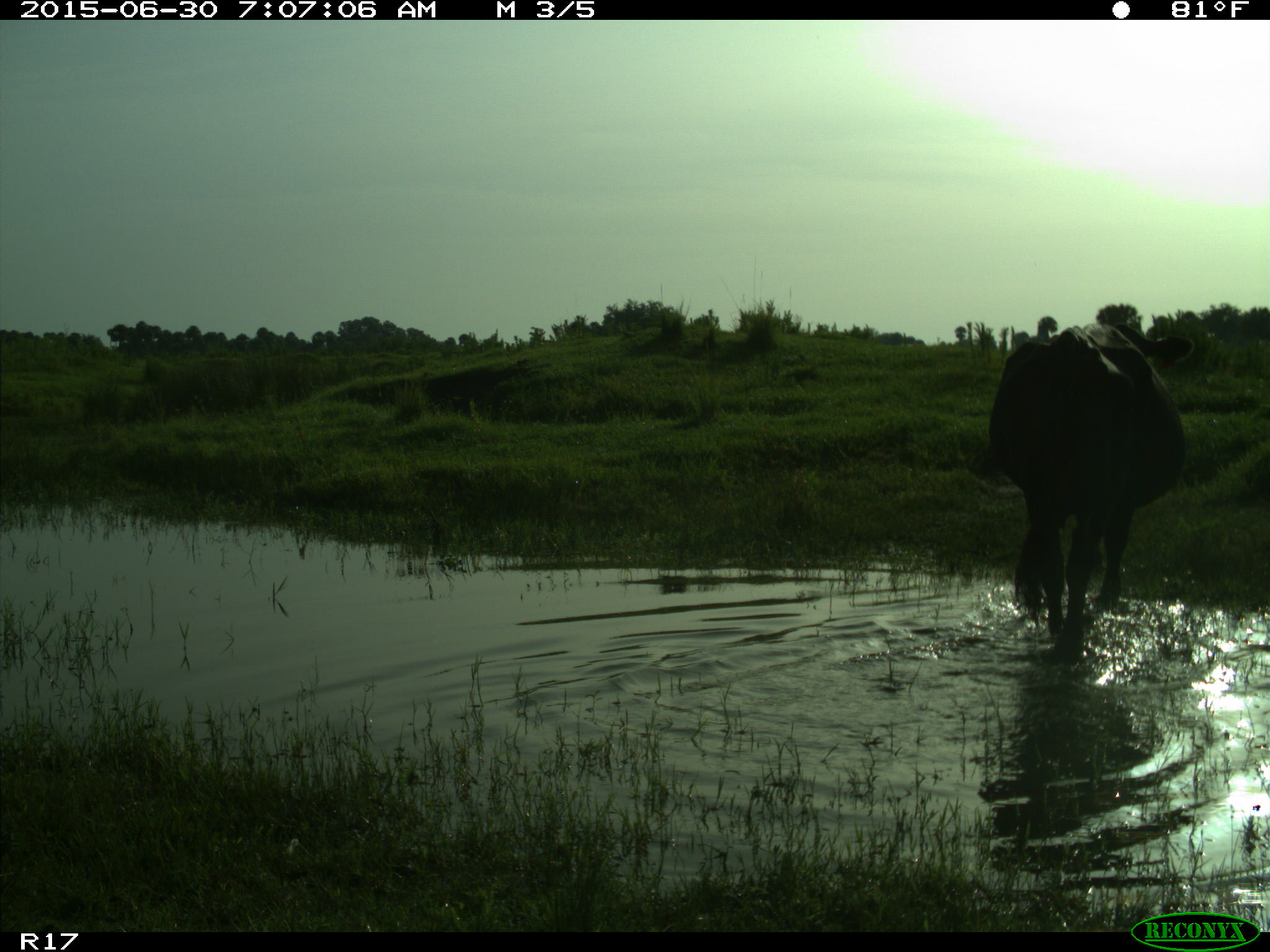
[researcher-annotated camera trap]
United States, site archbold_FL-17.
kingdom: Animalia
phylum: Chordata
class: Mammalia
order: Artiodactyla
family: Bovidae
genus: Bos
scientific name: Bos taurus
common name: domestic cow